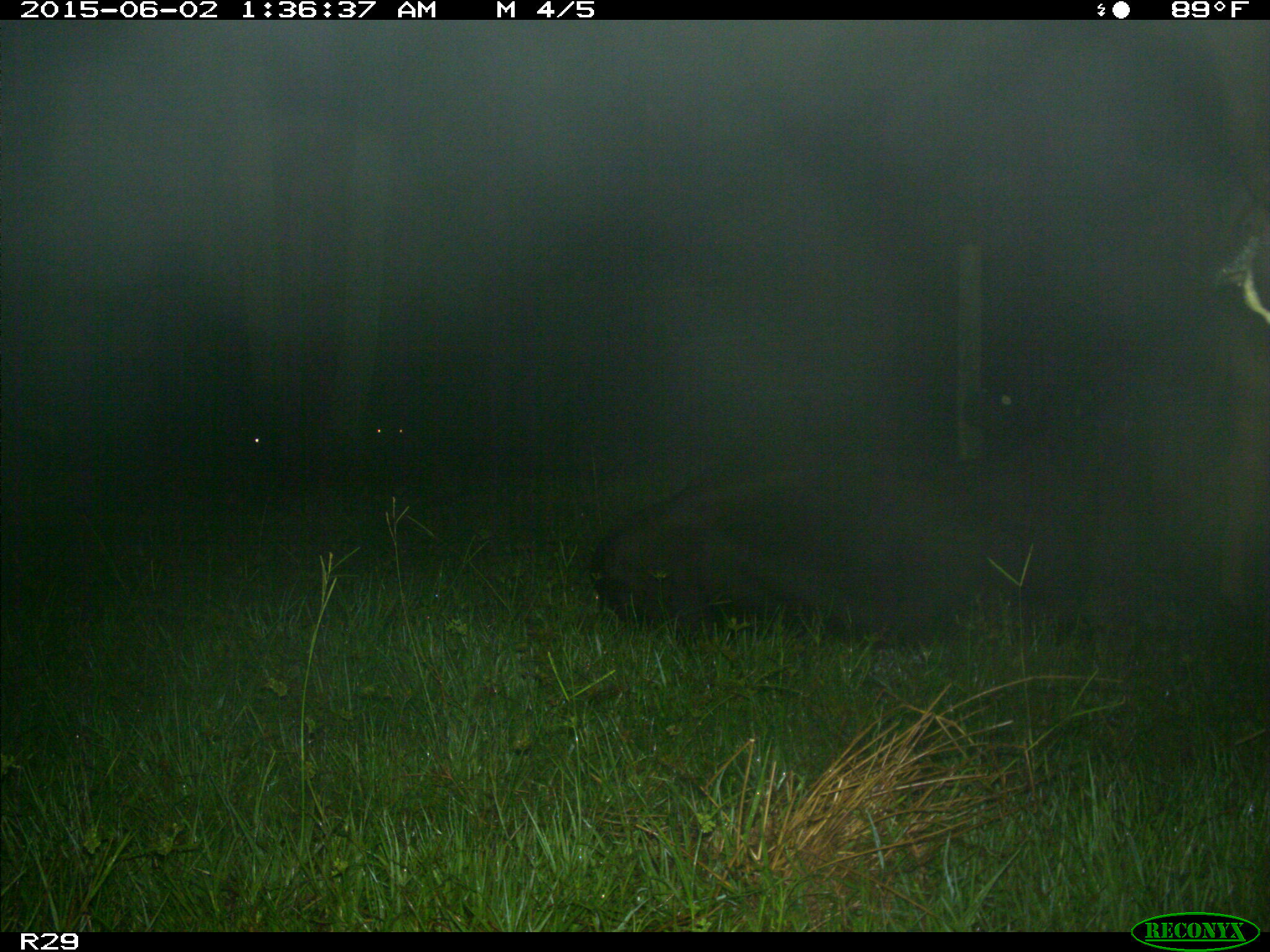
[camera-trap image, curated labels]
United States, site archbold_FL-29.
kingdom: Animalia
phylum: Chordata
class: Mammalia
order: Artiodactyla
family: Bovidae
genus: Bos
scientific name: Bos taurus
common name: domestic cow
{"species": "Bos taurus (domestic cow)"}